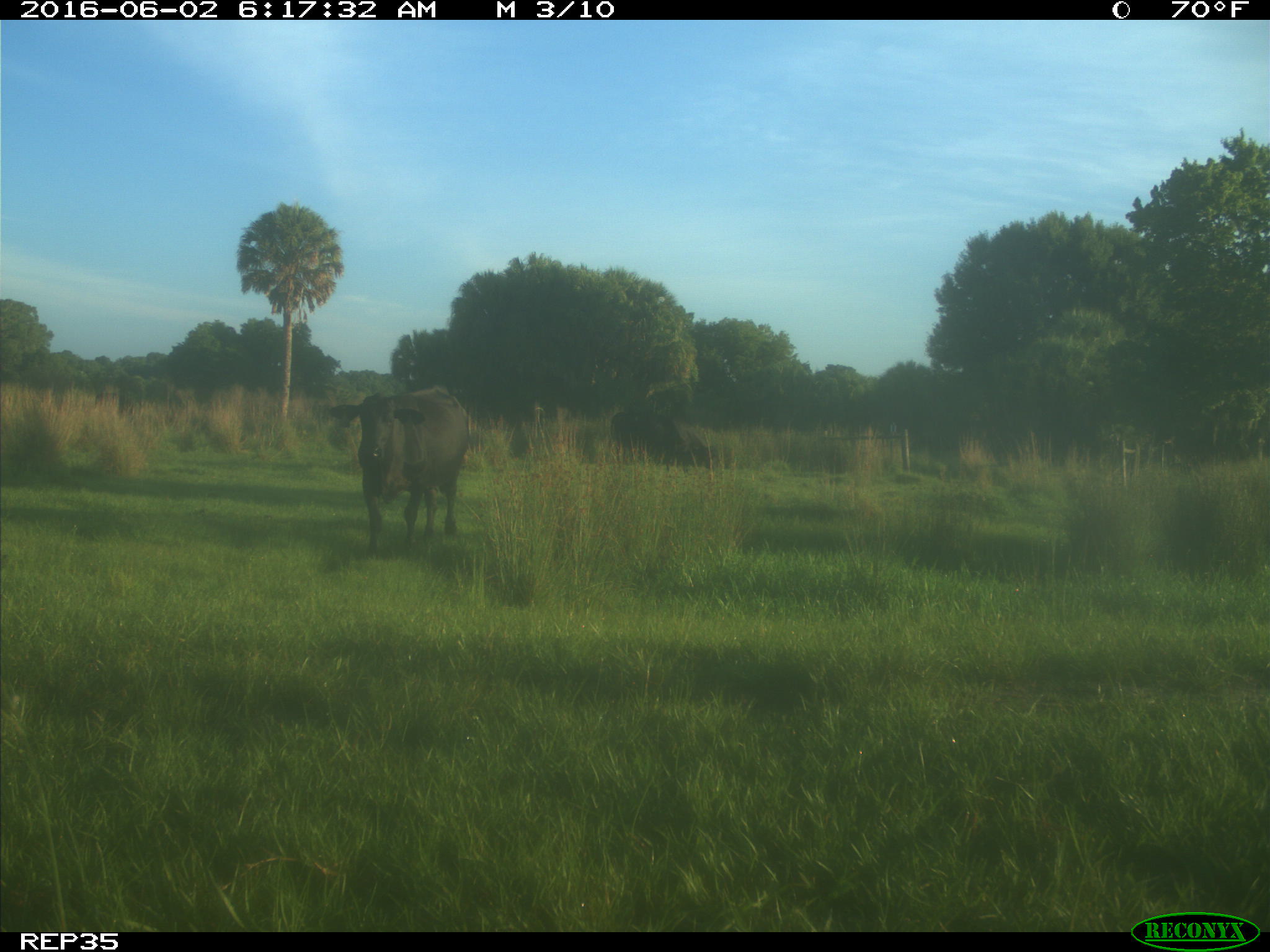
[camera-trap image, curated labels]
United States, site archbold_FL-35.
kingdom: Animalia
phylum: Chordata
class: Mammalia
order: Artiodactyla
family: Bovidae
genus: Bos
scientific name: Bos taurus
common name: domestic cow